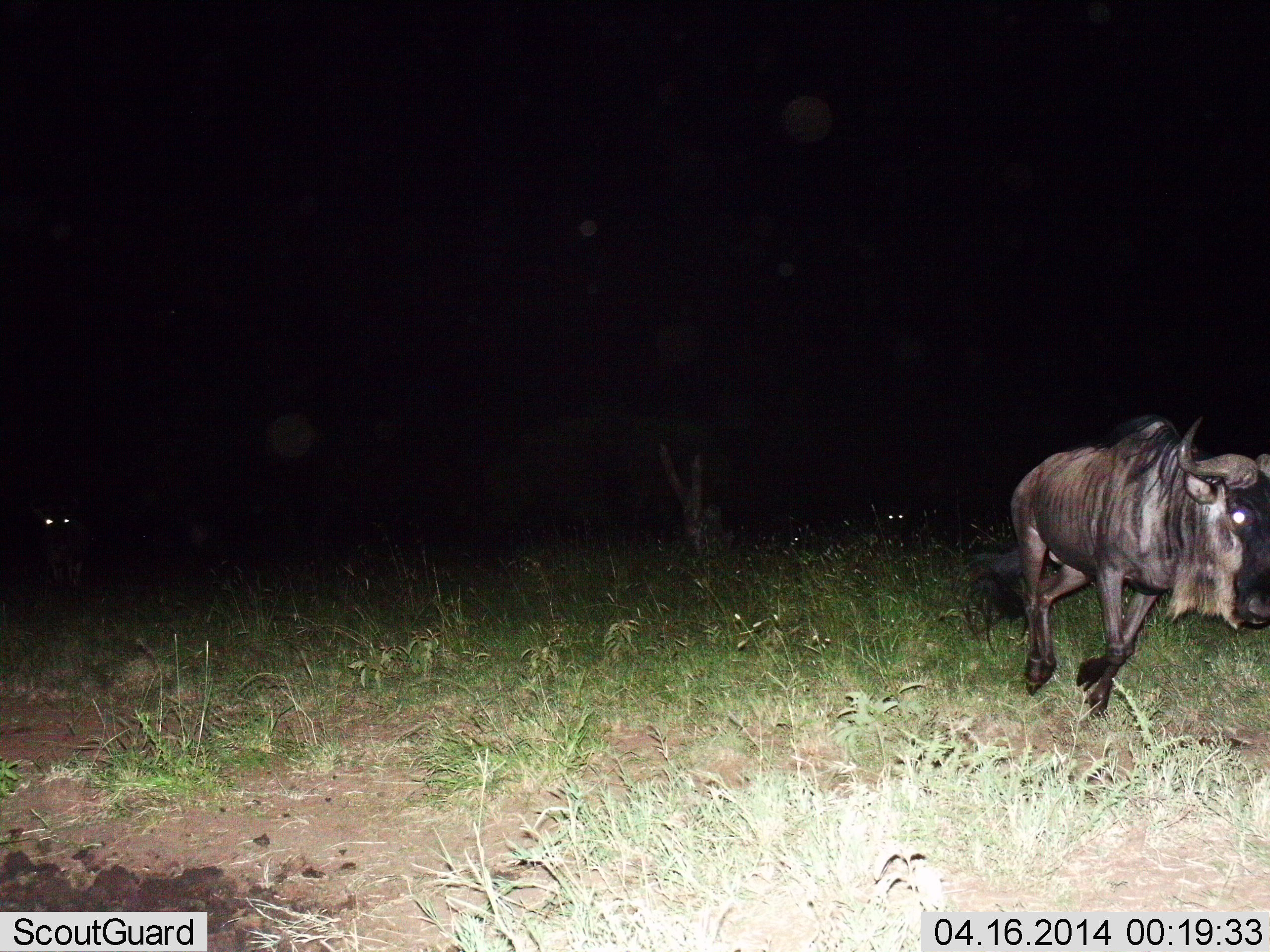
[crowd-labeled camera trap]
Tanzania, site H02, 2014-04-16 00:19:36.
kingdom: Animalia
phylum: Chordata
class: Mammalia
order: Artiodactyla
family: Bovidae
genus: Connochaetes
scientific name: Connochaetes taurinus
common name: blue wildebeest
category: wildebeest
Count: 1.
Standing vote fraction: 0%.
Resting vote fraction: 8%.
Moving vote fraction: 100%.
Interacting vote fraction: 8%.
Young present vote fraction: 0%.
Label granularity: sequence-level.